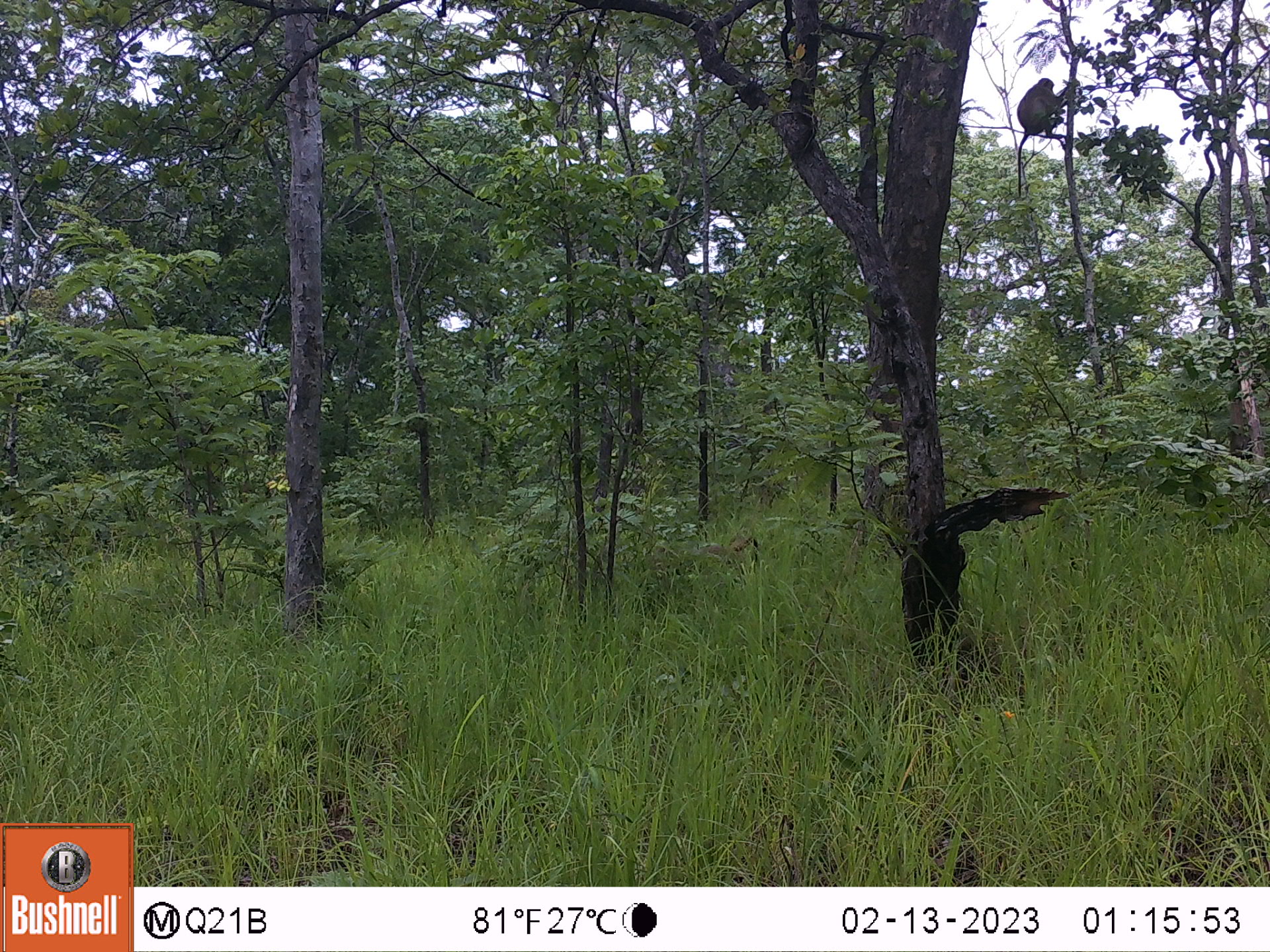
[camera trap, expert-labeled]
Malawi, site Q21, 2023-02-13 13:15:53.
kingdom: Animalia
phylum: Chordata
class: Mammalia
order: Primates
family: Cercopithecidae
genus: Papio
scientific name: Papio cynocephalus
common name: yellow baboon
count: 1